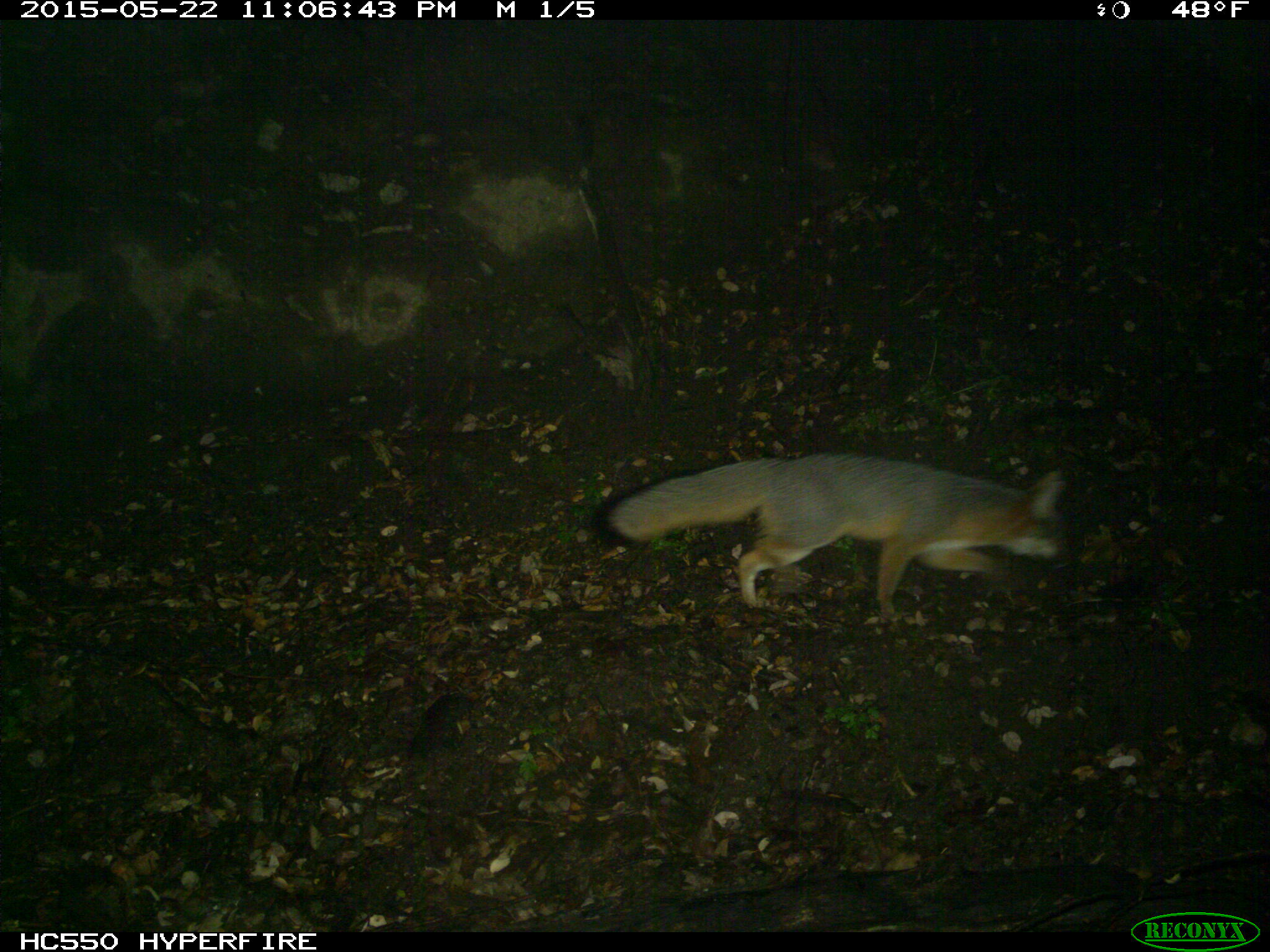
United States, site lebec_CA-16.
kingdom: Animalia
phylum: Chordata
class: Mammalia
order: Carnivora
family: Canidae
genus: Urocyon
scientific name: Urocyon cinereoargenteus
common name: gray fox